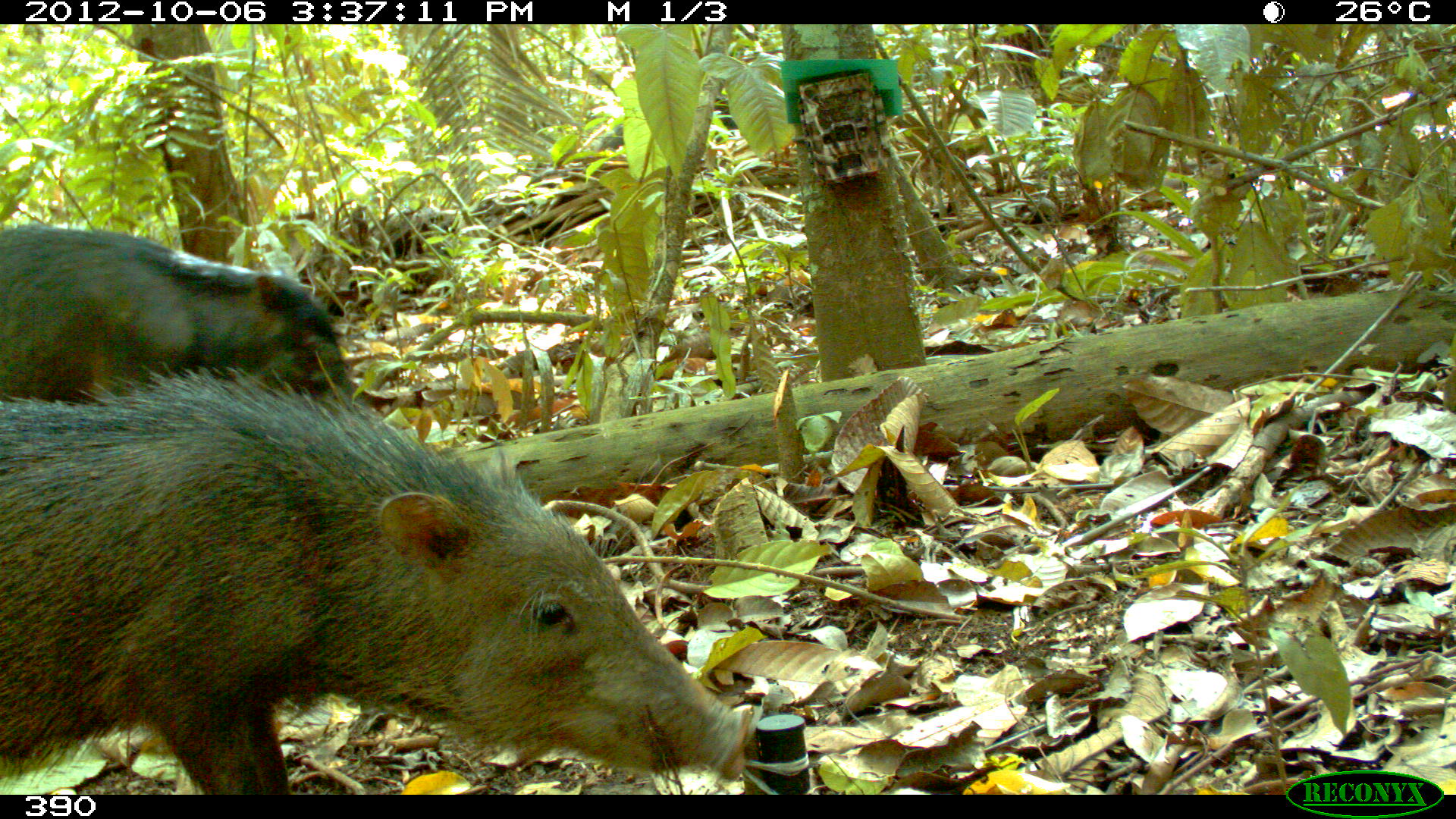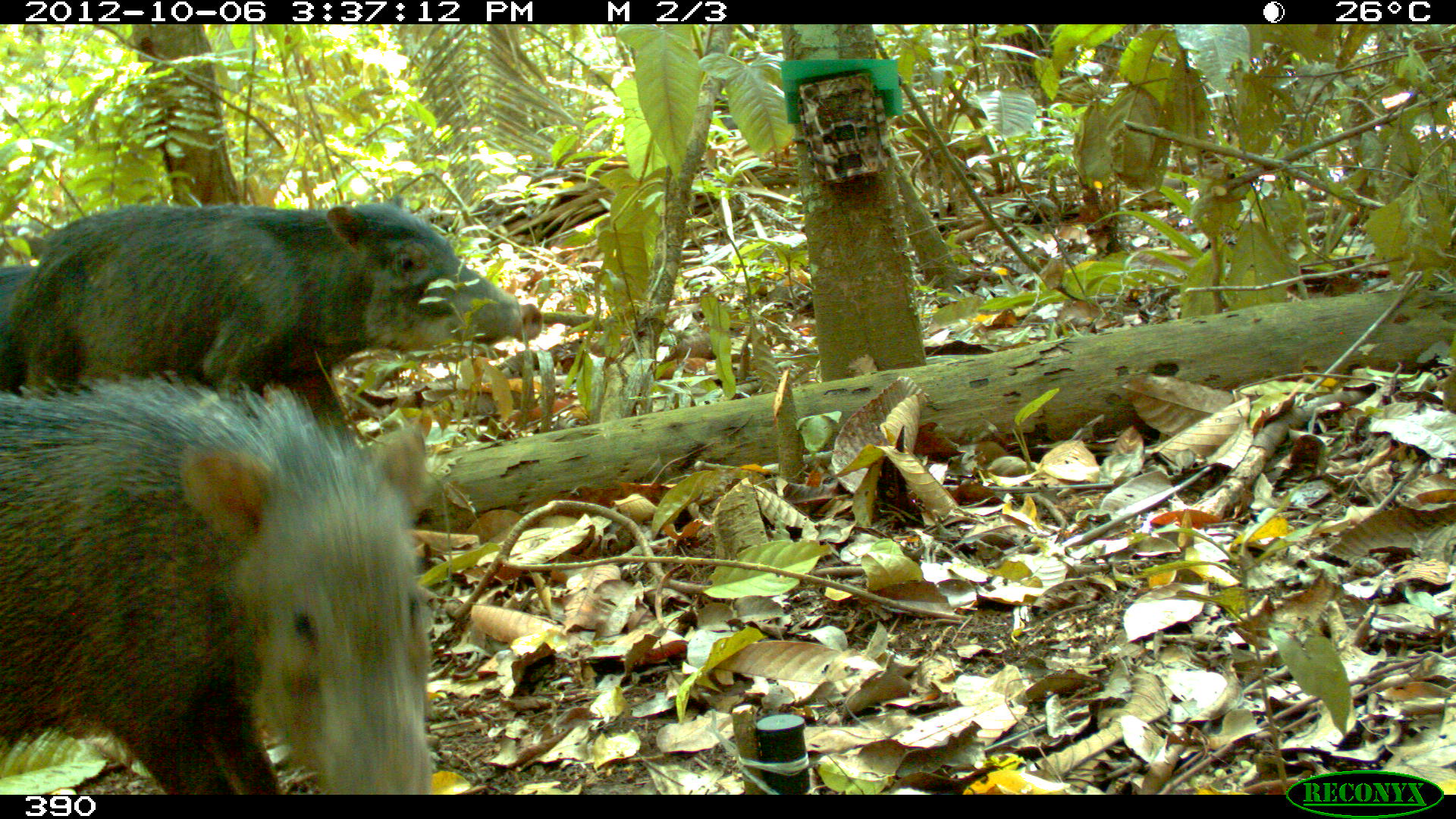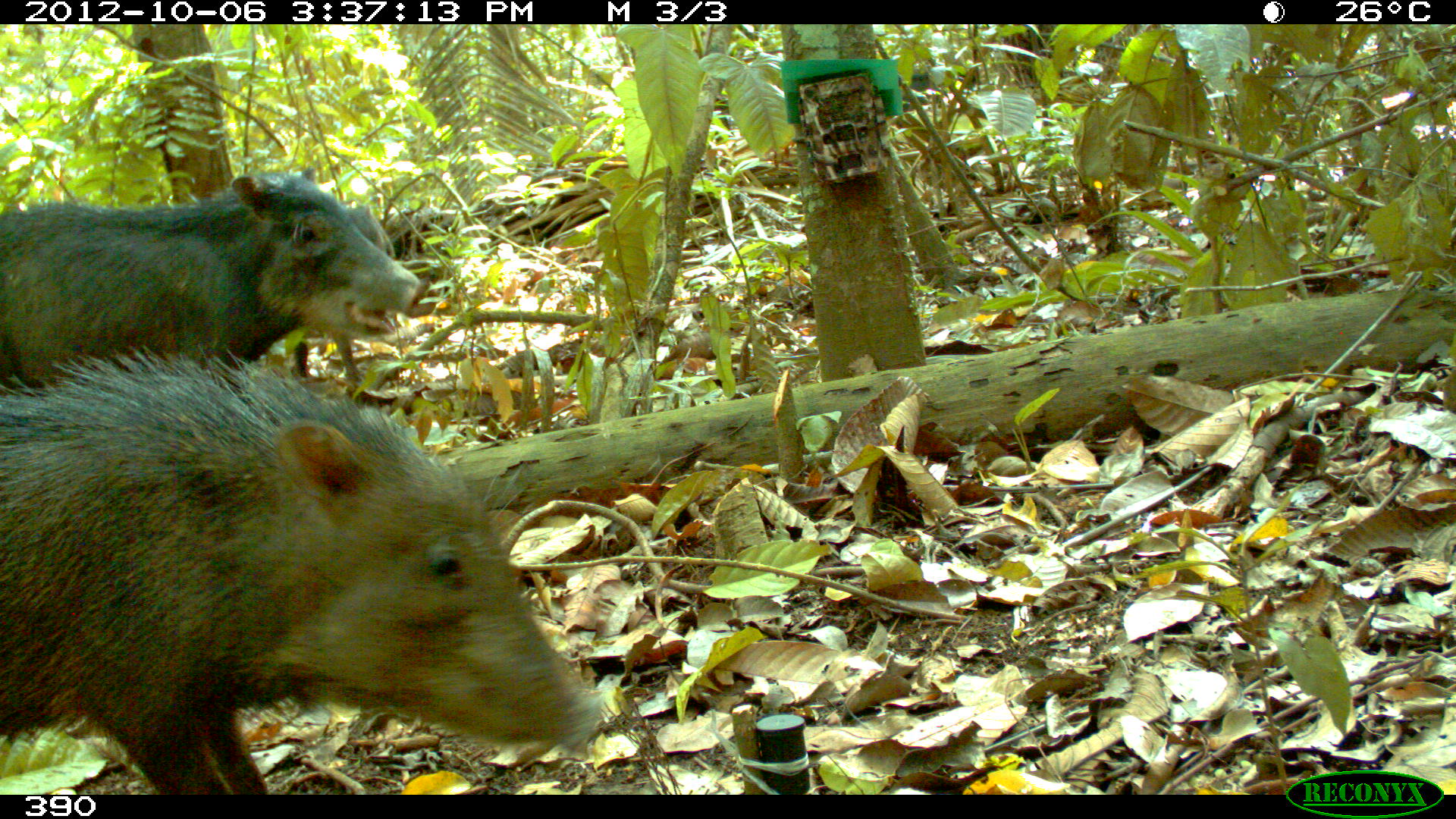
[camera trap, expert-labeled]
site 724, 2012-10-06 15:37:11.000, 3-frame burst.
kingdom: Animalia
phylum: Chordata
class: Mammalia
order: Artiodactyla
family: Tayassuidae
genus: Tayassu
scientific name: Tayassu pecari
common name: white-lipped peccary